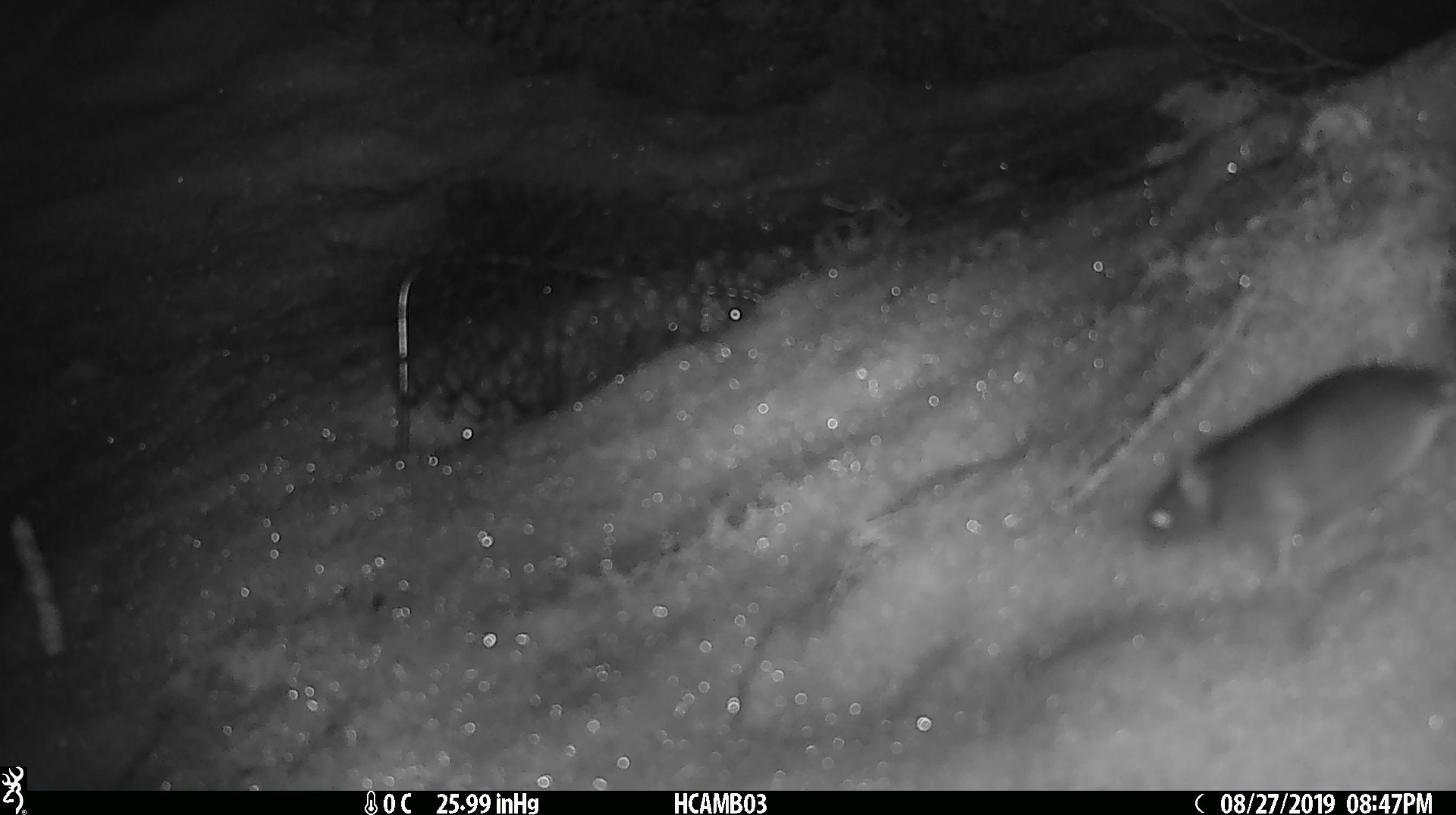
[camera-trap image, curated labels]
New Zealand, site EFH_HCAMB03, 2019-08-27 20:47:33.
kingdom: Animalia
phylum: Chordata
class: Mammalia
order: Rodentia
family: Muridae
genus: Mus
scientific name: Mus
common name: mouse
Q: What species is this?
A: Mouse (Mus).